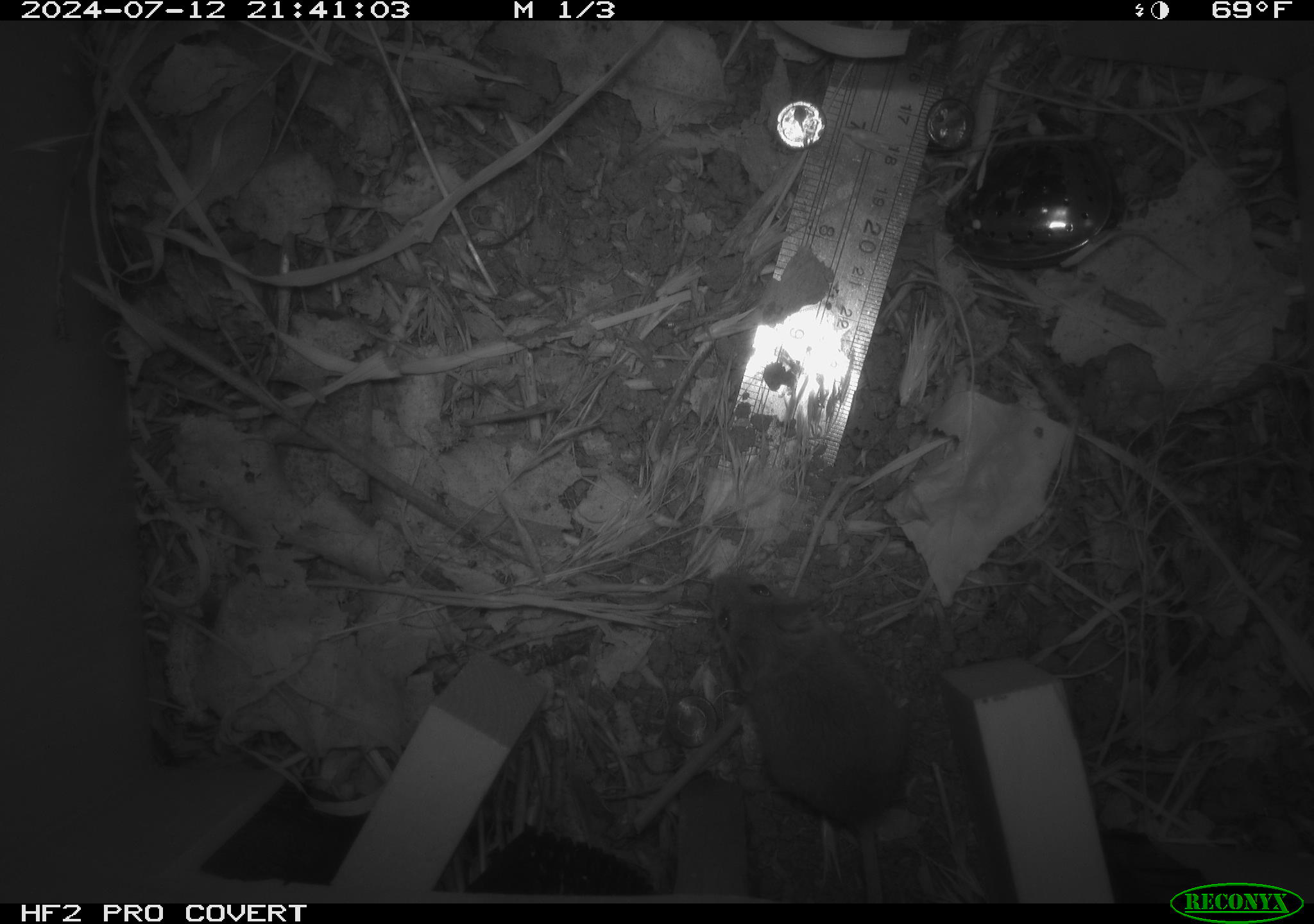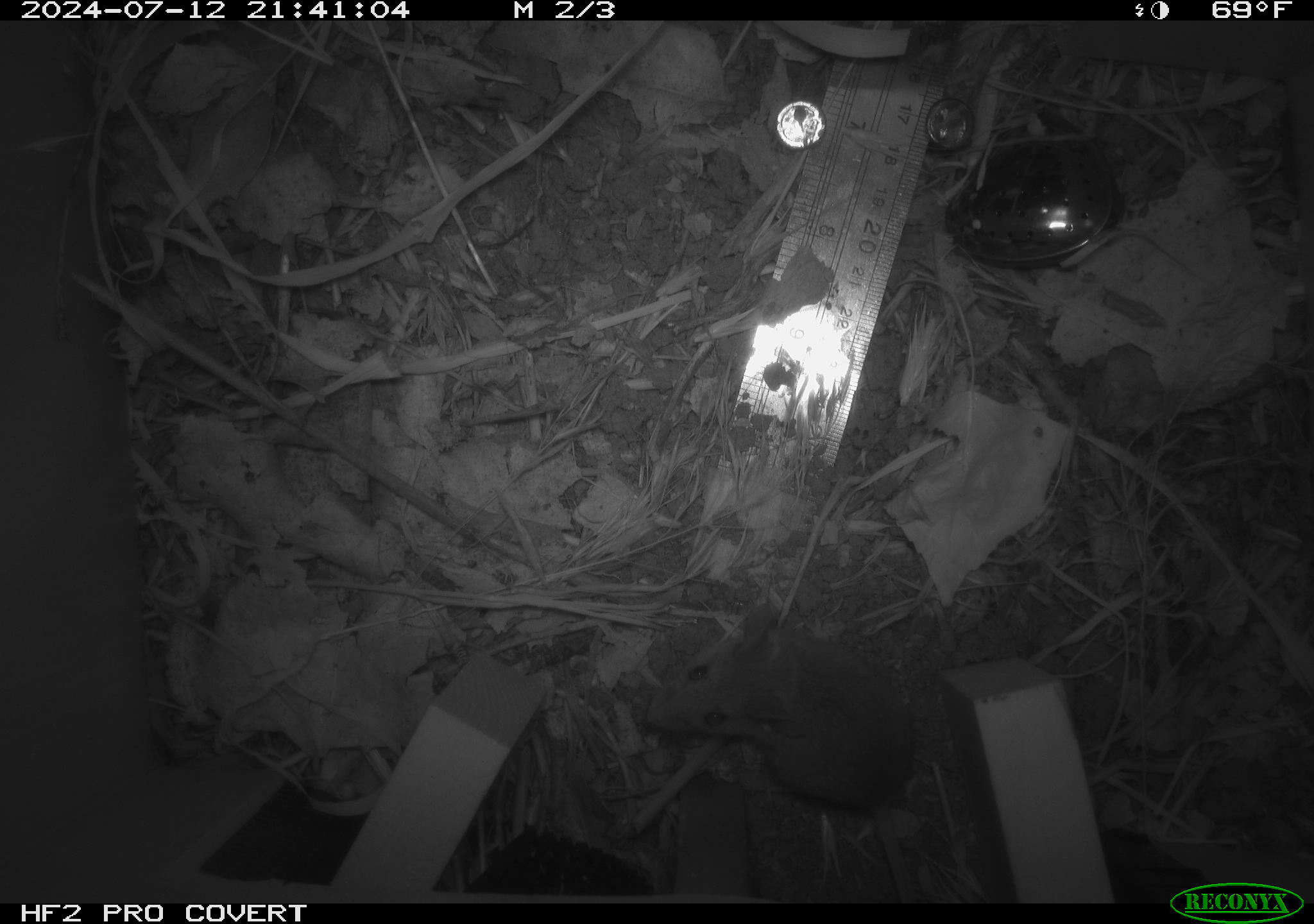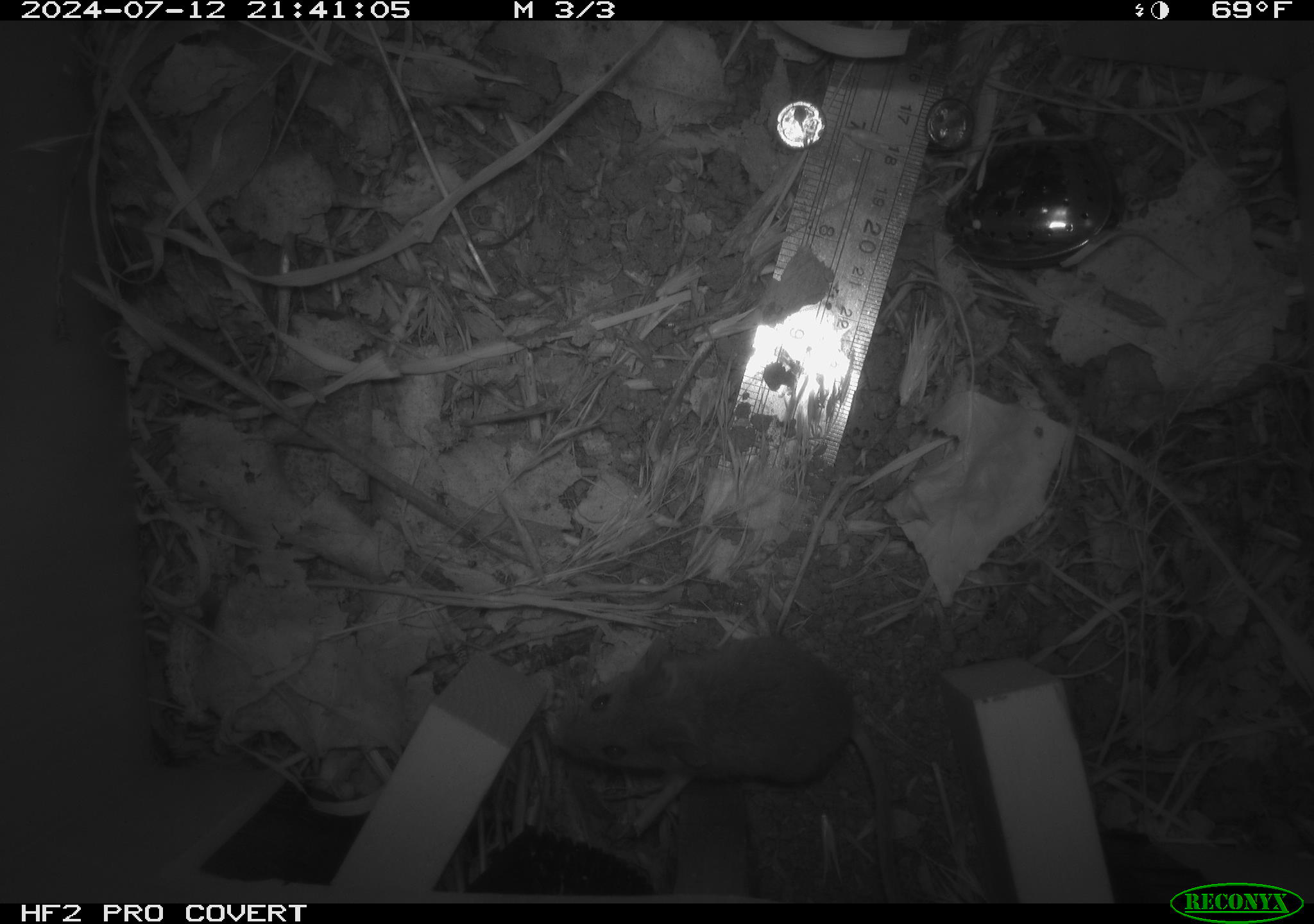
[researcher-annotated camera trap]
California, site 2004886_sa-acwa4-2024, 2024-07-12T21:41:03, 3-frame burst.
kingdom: Animalia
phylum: Chordata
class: Mammalia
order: Rodentia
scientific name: Rodentia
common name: mouse species